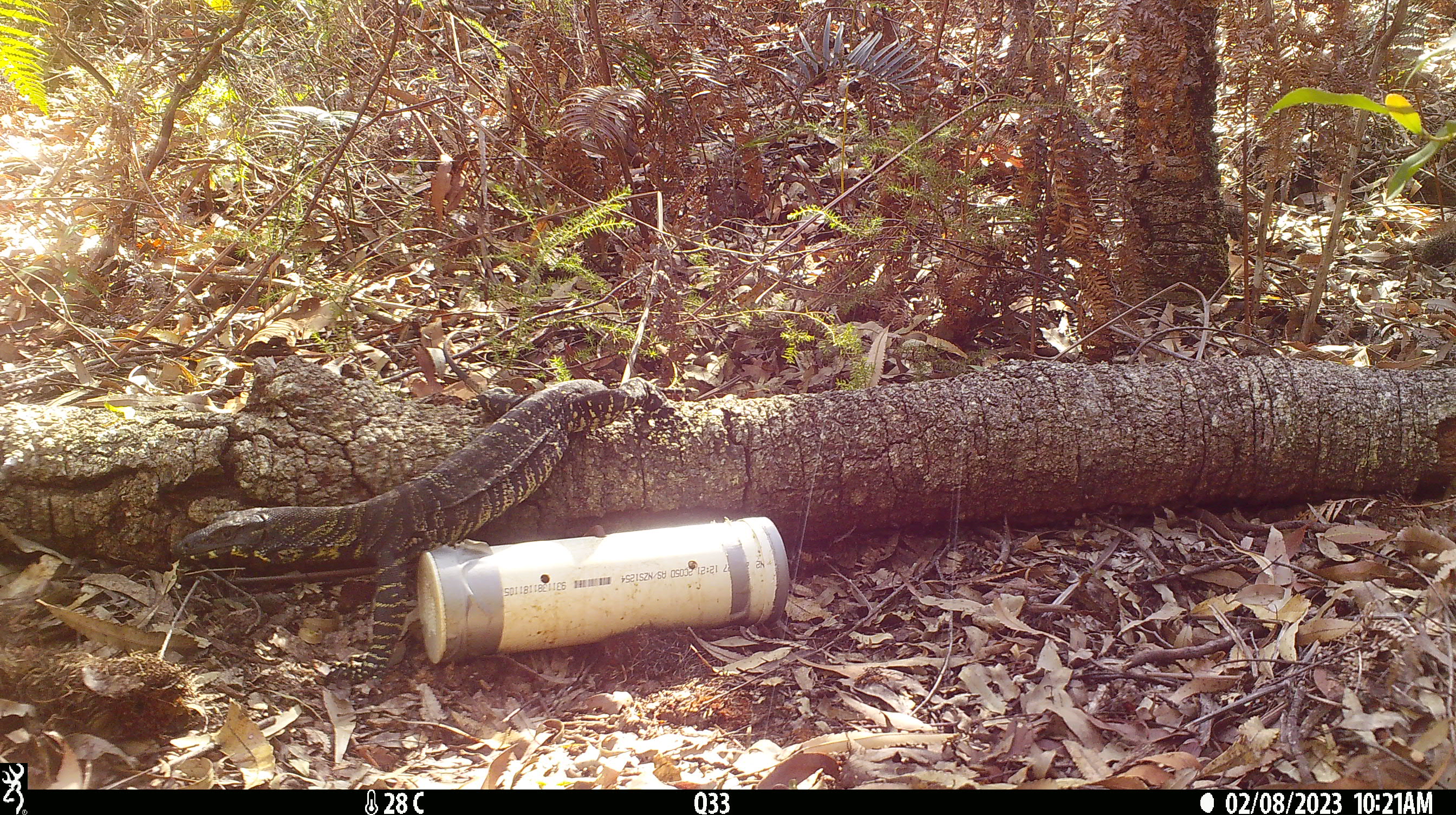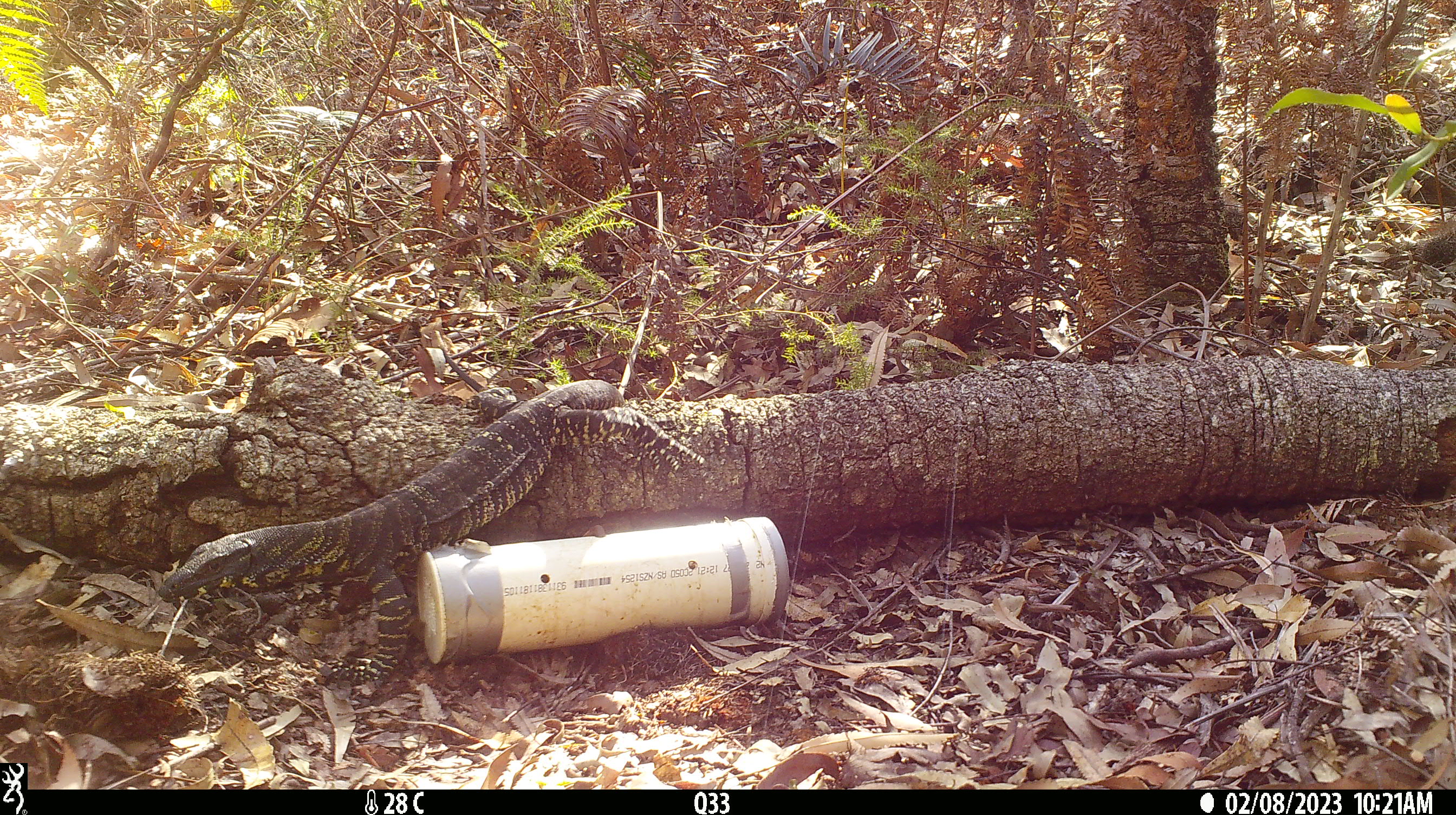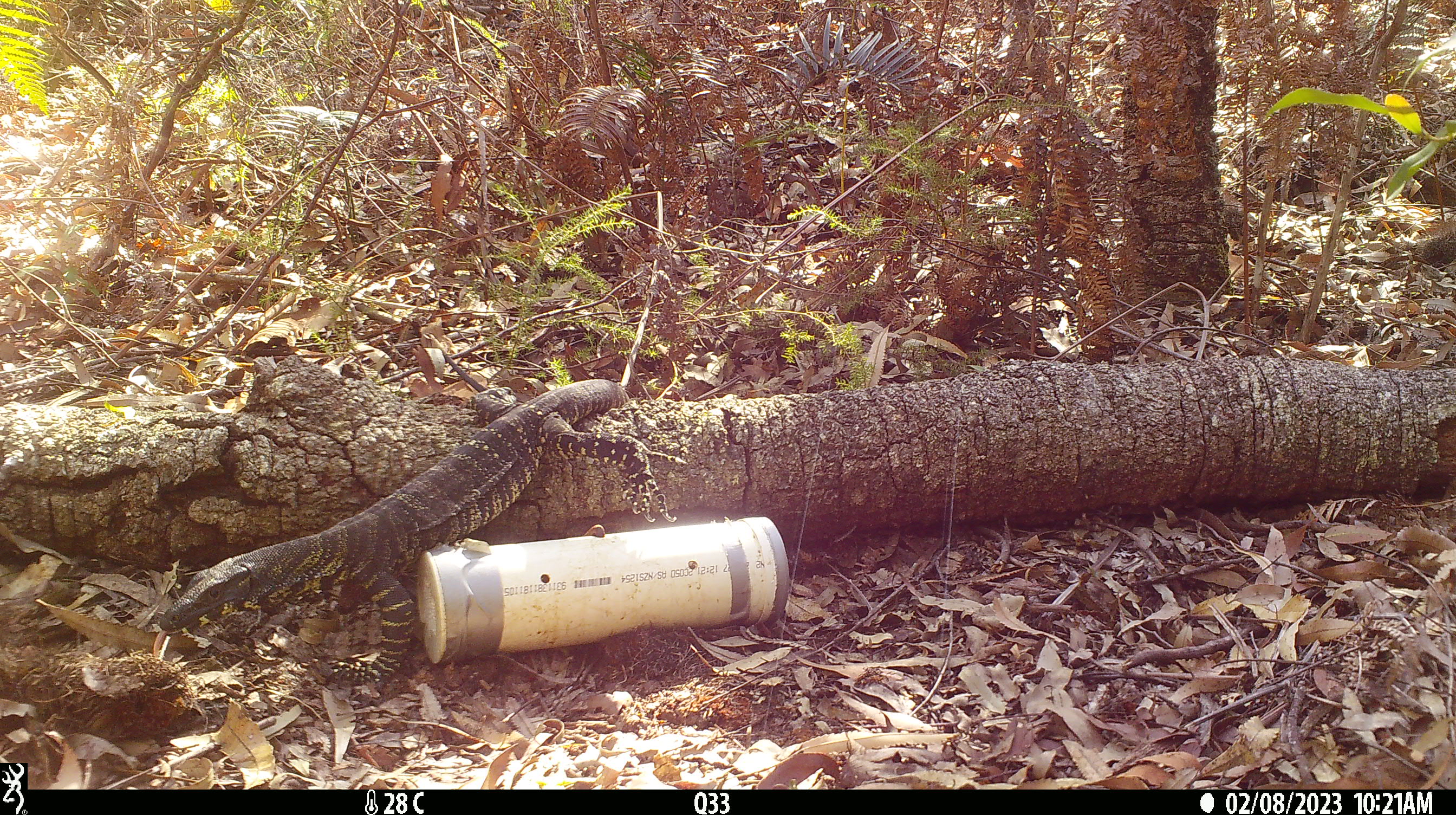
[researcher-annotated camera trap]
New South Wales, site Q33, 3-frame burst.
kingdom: Animalia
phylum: Chordata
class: Reptilia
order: Squamata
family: Varanidae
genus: Varanus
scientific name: Varanus varius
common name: lace monitor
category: goanna